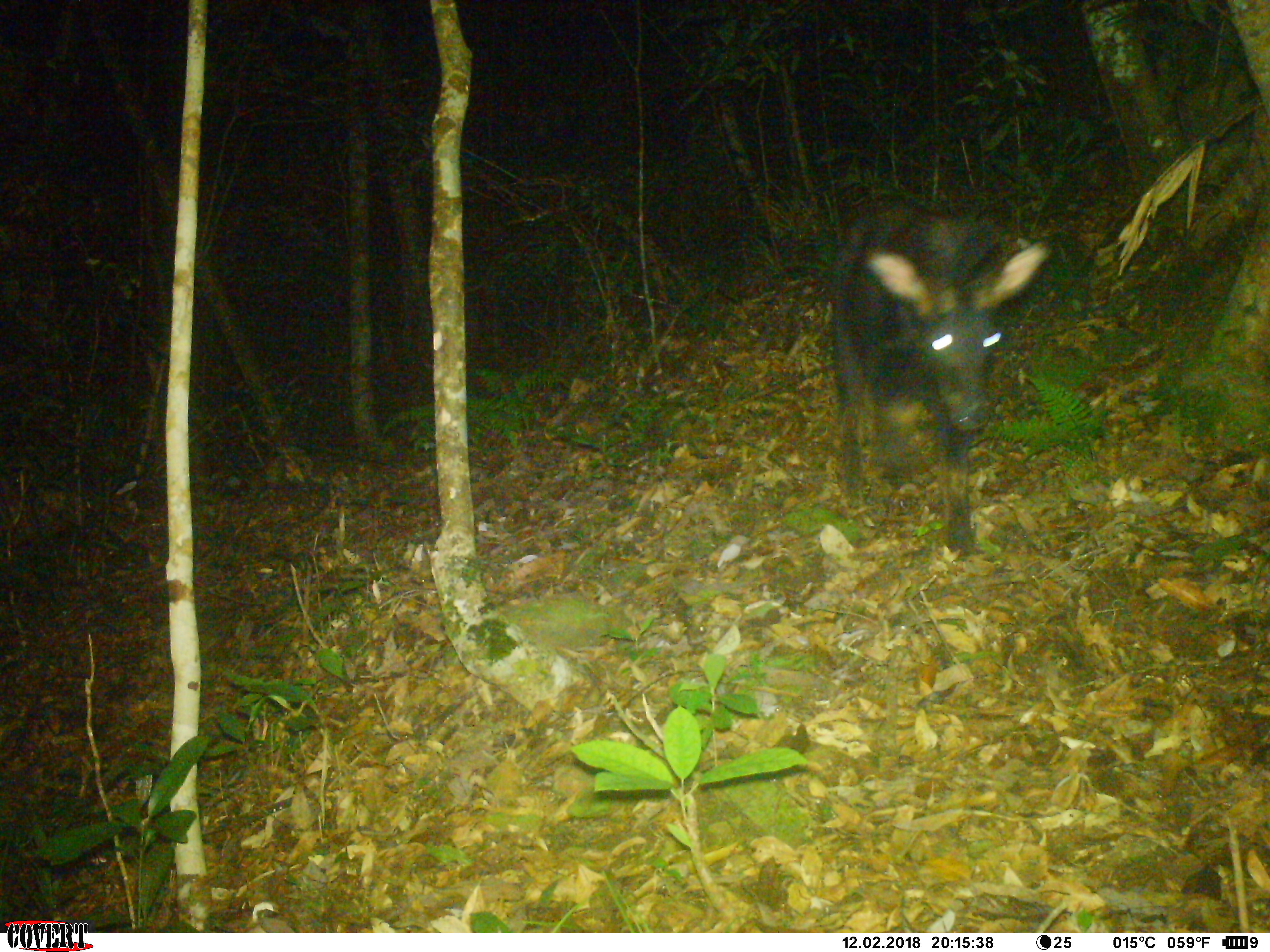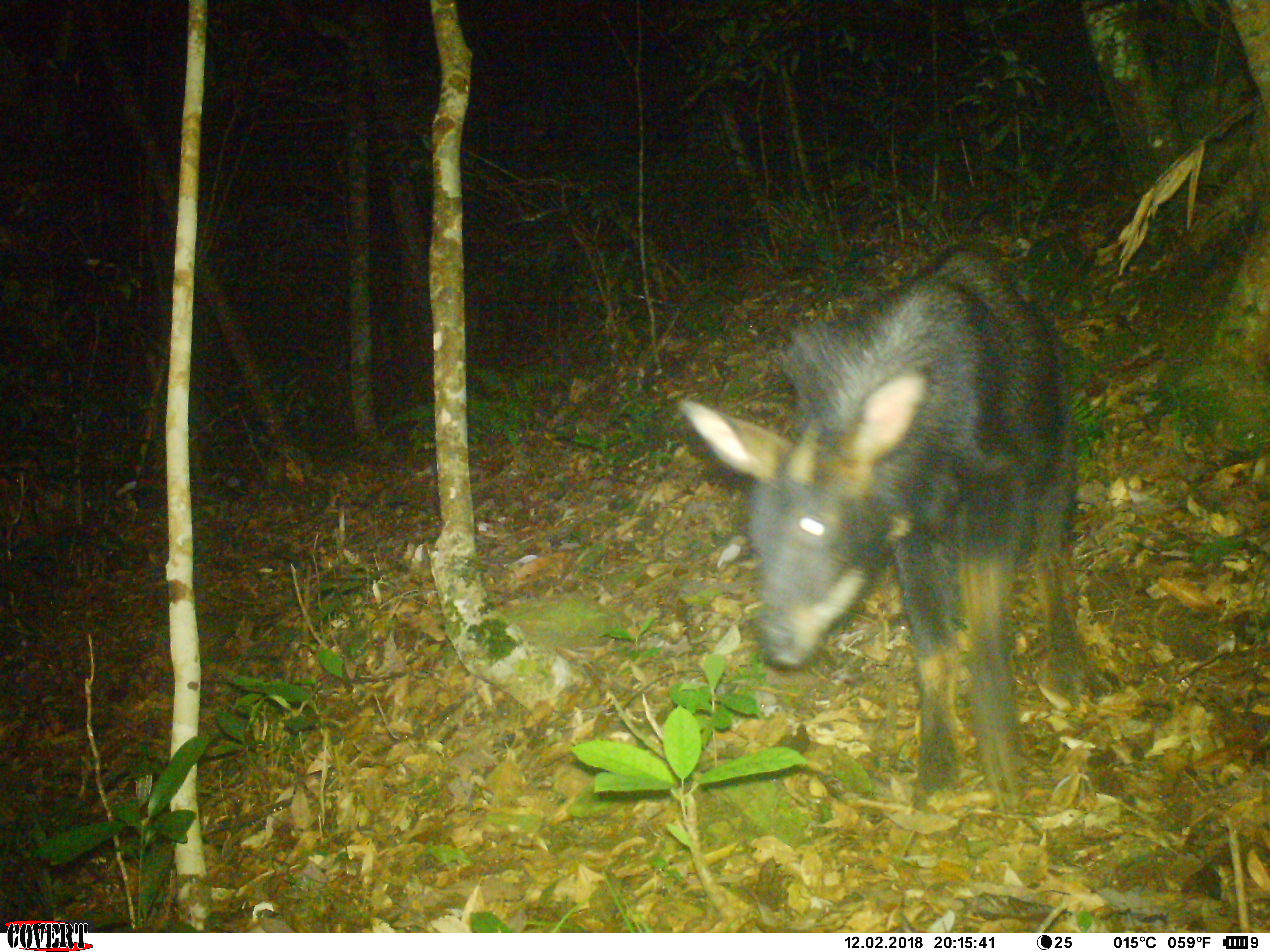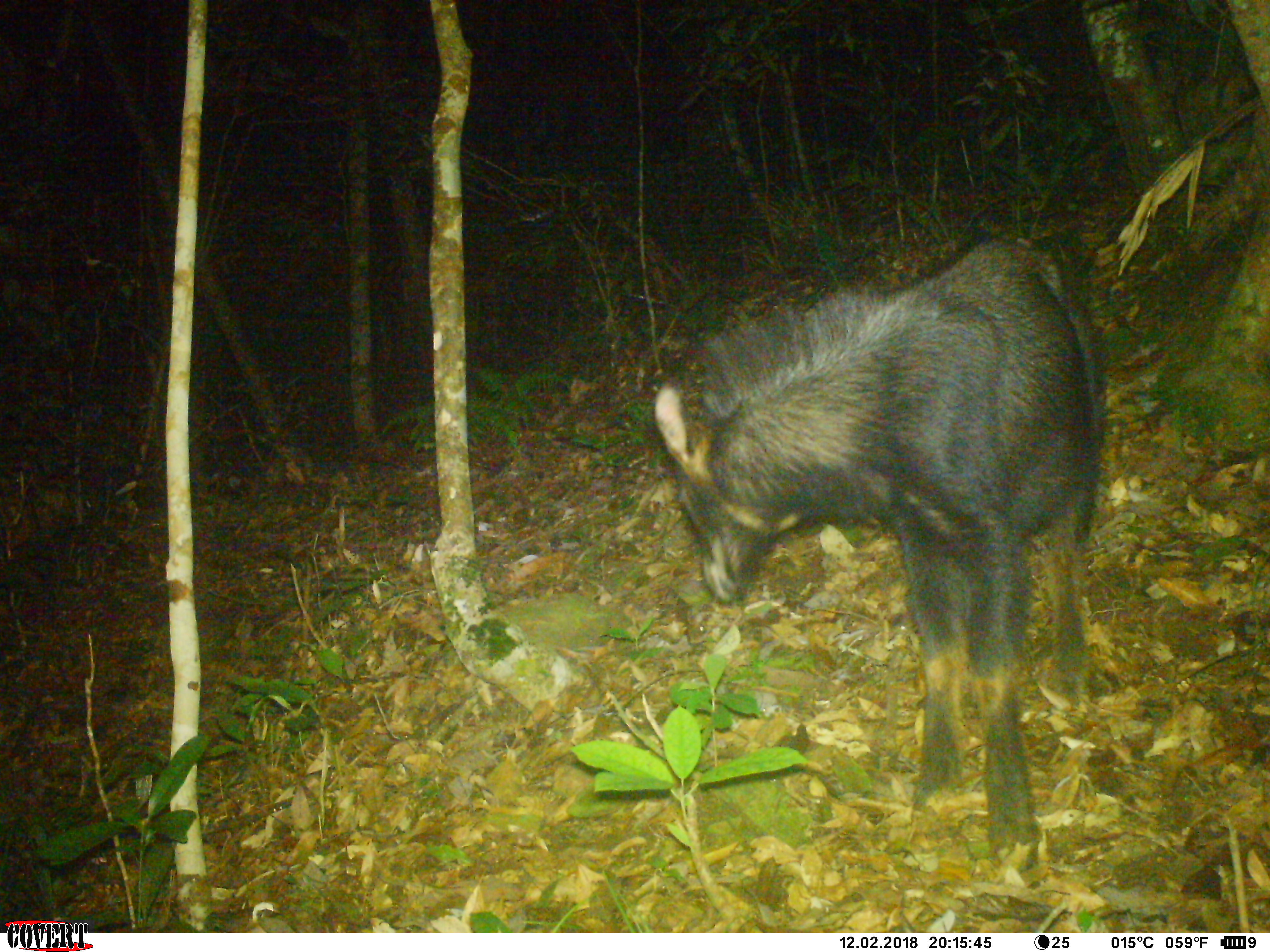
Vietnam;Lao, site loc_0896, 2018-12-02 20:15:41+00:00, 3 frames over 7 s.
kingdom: Animalia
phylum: Chordata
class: Mammalia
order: Artiodactyla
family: Bovidae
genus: Capricornis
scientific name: Capricornis sumatraensis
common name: chinese serow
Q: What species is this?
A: Chinese serow (Capricornis sumatraensis).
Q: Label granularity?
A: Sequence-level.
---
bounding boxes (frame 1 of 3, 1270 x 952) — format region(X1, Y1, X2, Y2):
chinese serow: region(827, 189, 1049, 561)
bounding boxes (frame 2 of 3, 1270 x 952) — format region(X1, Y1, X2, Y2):
chinese serow: region(676, 238, 1119, 808)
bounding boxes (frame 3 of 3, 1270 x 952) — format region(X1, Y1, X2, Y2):
chinese serow: region(651, 226, 1114, 870)